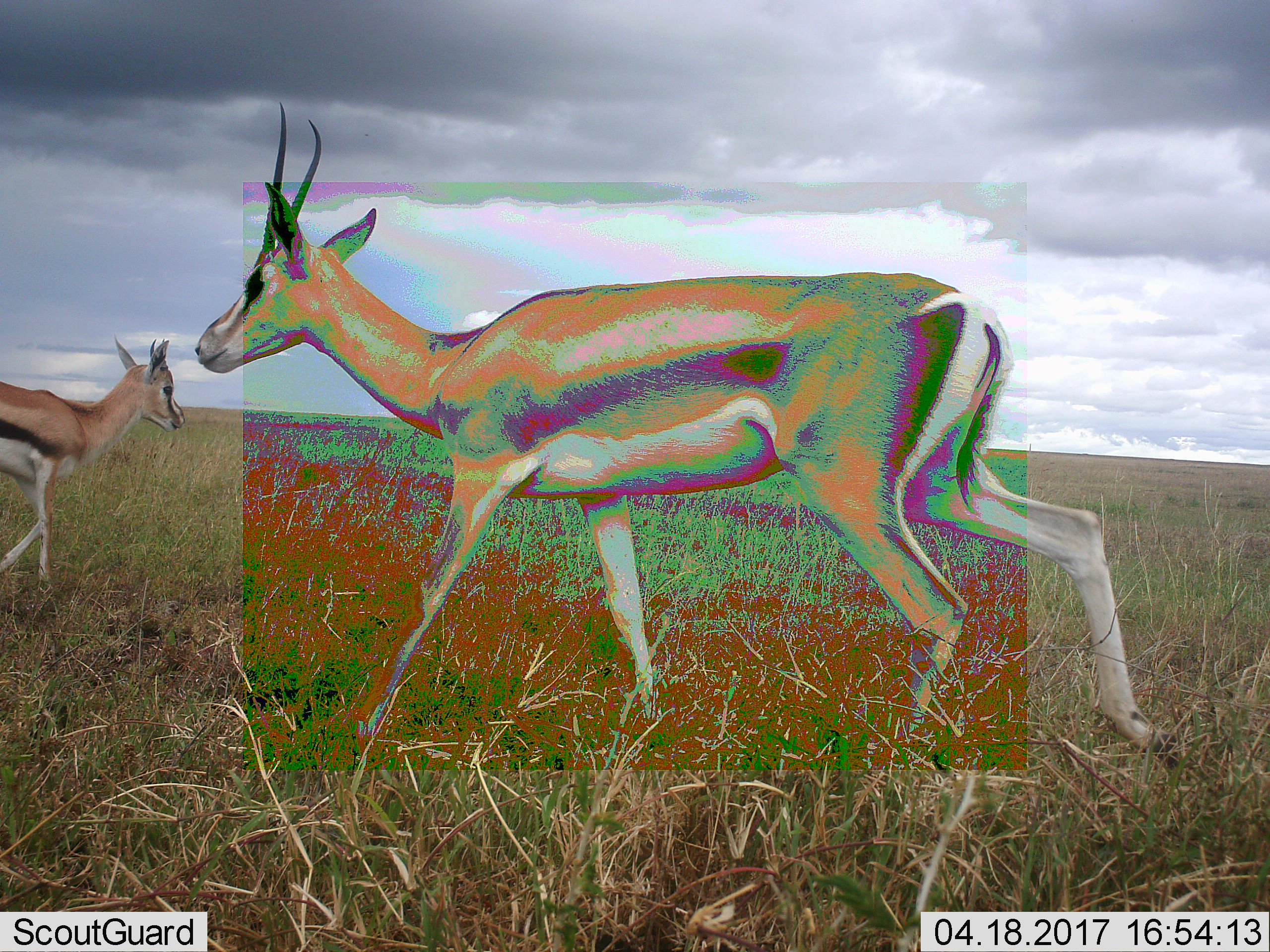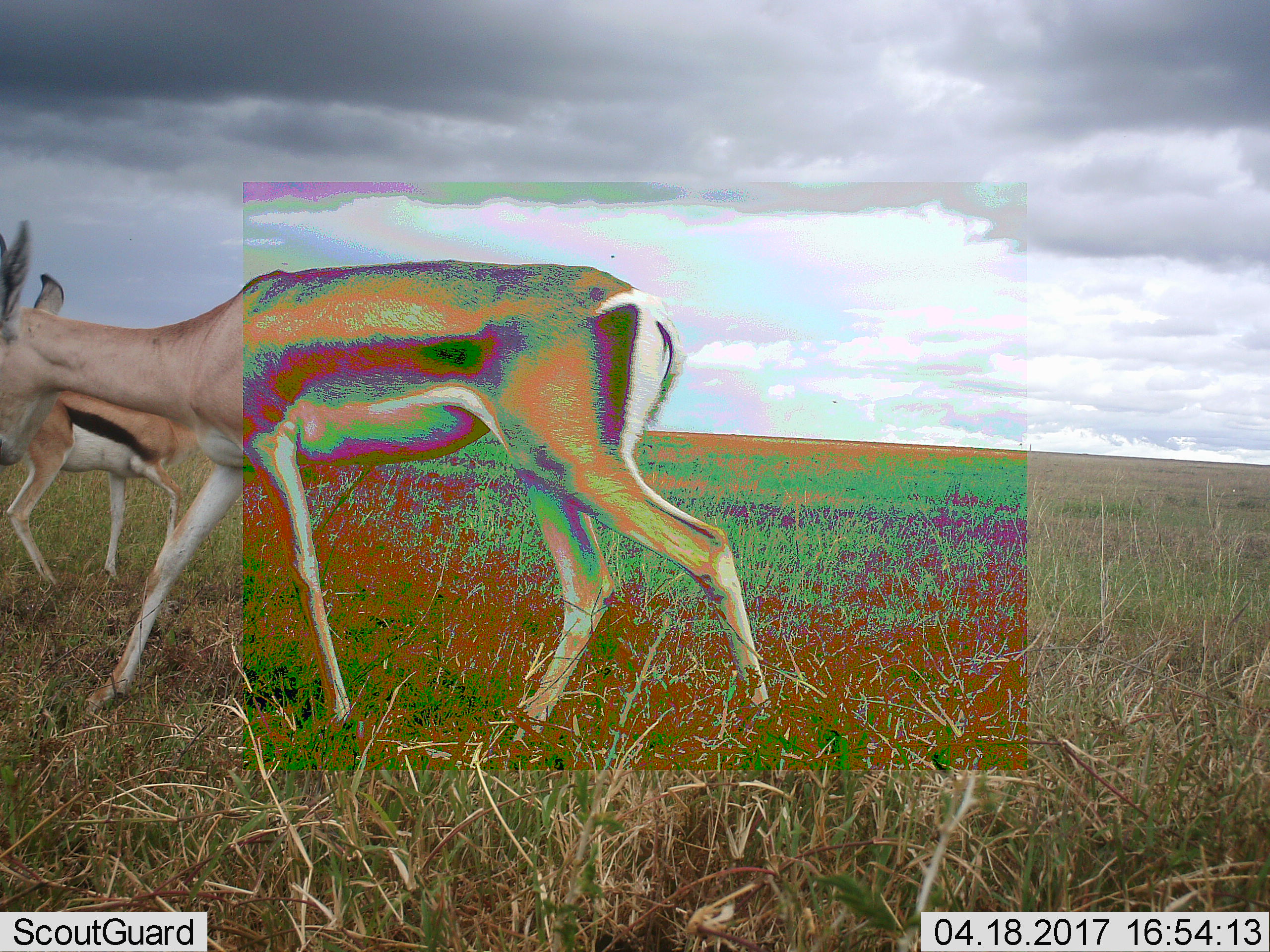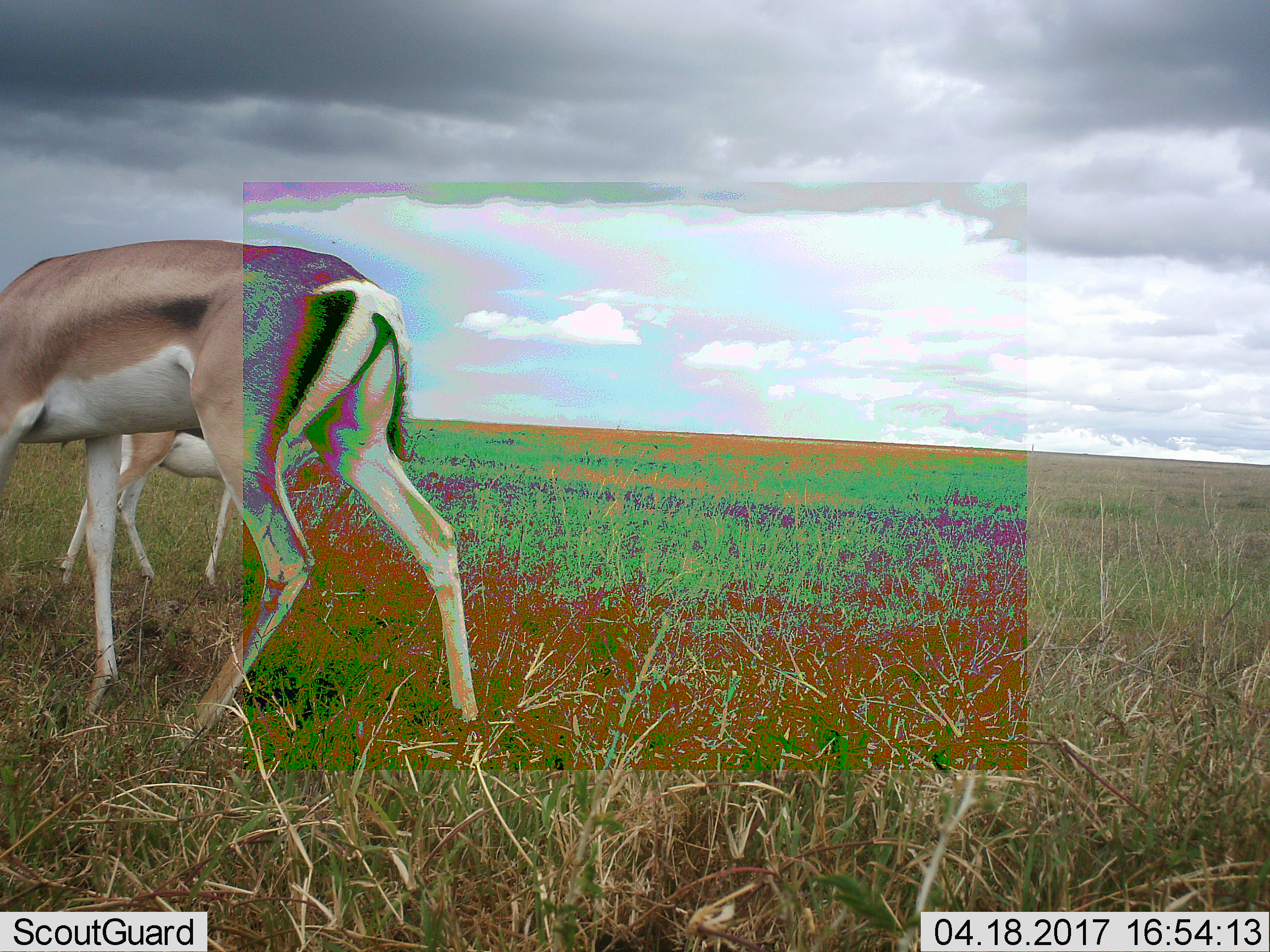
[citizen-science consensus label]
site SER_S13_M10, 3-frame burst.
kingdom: Animalia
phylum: Chordata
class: Mammalia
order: Artiodactyla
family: Bovidae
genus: Eudorcas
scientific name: Eudorcas thomsonii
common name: thomson's gazelle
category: gazellethomsons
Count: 2.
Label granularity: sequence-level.